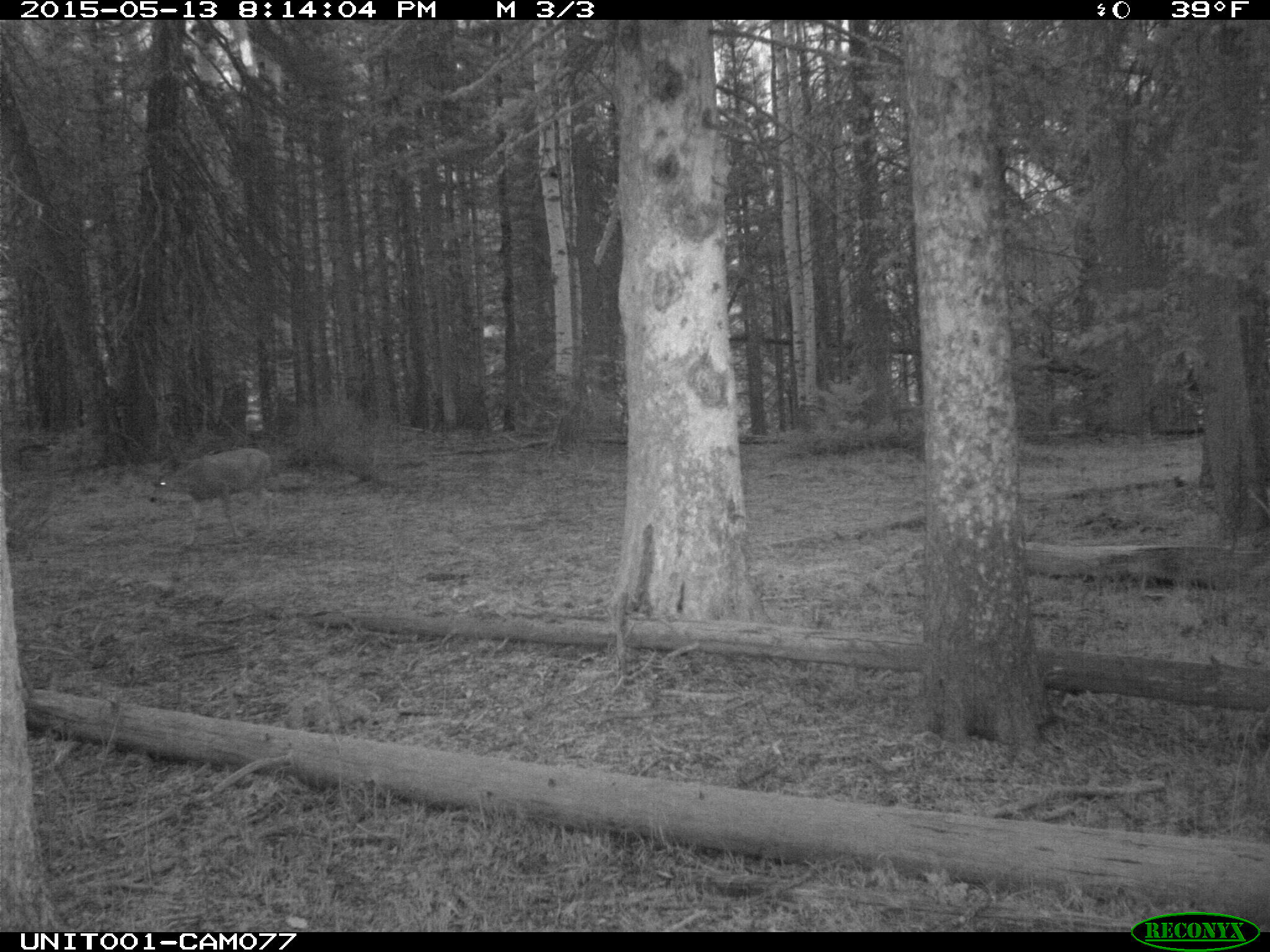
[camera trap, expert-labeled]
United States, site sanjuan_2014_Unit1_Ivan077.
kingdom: Animalia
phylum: Chordata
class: Mammalia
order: Artiodactyla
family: Cervidae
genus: Odocoileus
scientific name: Odocoileus hemionus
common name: mule deer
Odocoileus hemionus (mule deer).